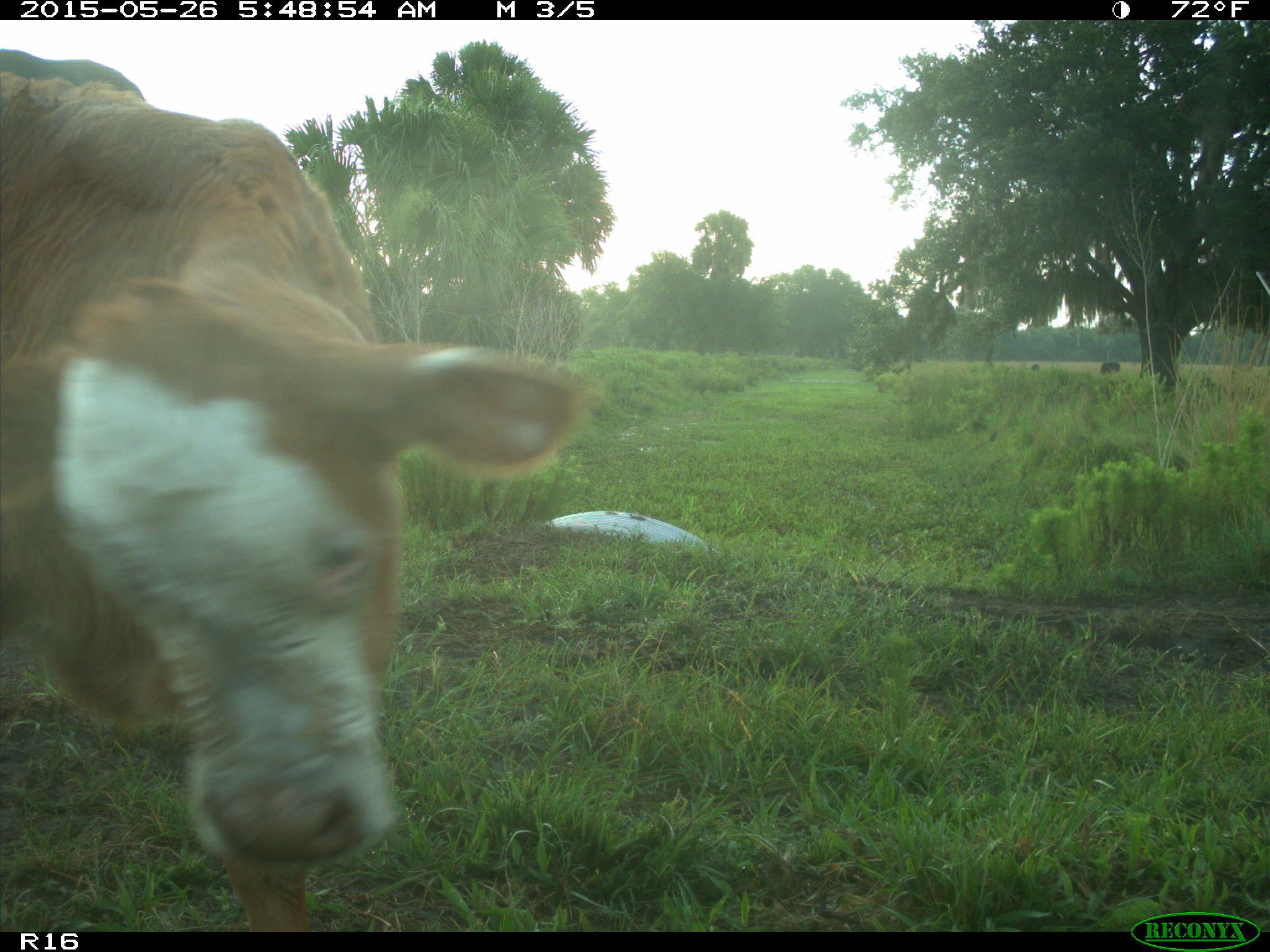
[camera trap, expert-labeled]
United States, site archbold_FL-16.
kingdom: Animalia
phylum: Chordata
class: Mammalia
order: Artiodactyla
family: Bovidae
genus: Bos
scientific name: Bos taurus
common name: domestic cow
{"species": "Bos taurus (domestic cow)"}